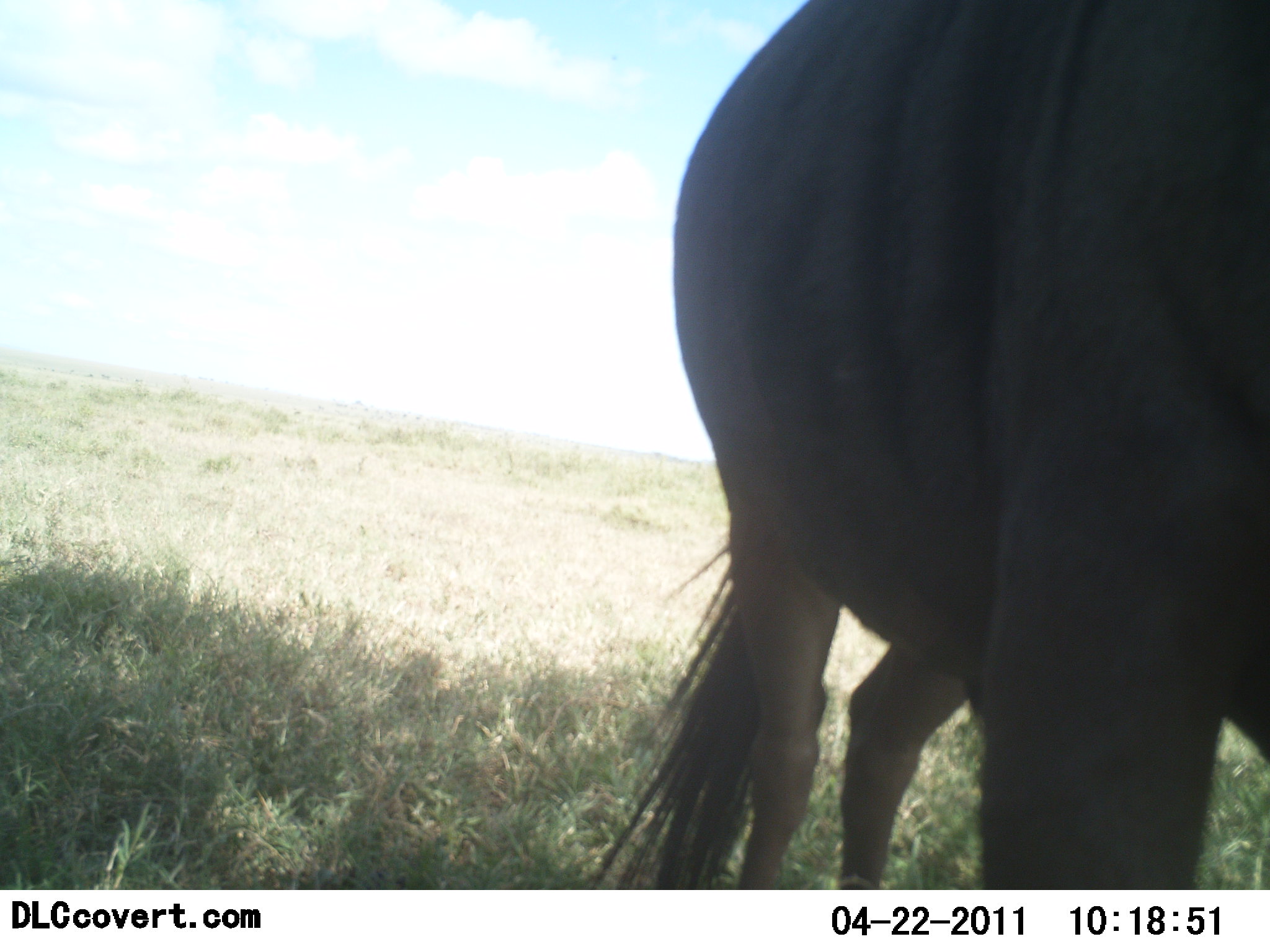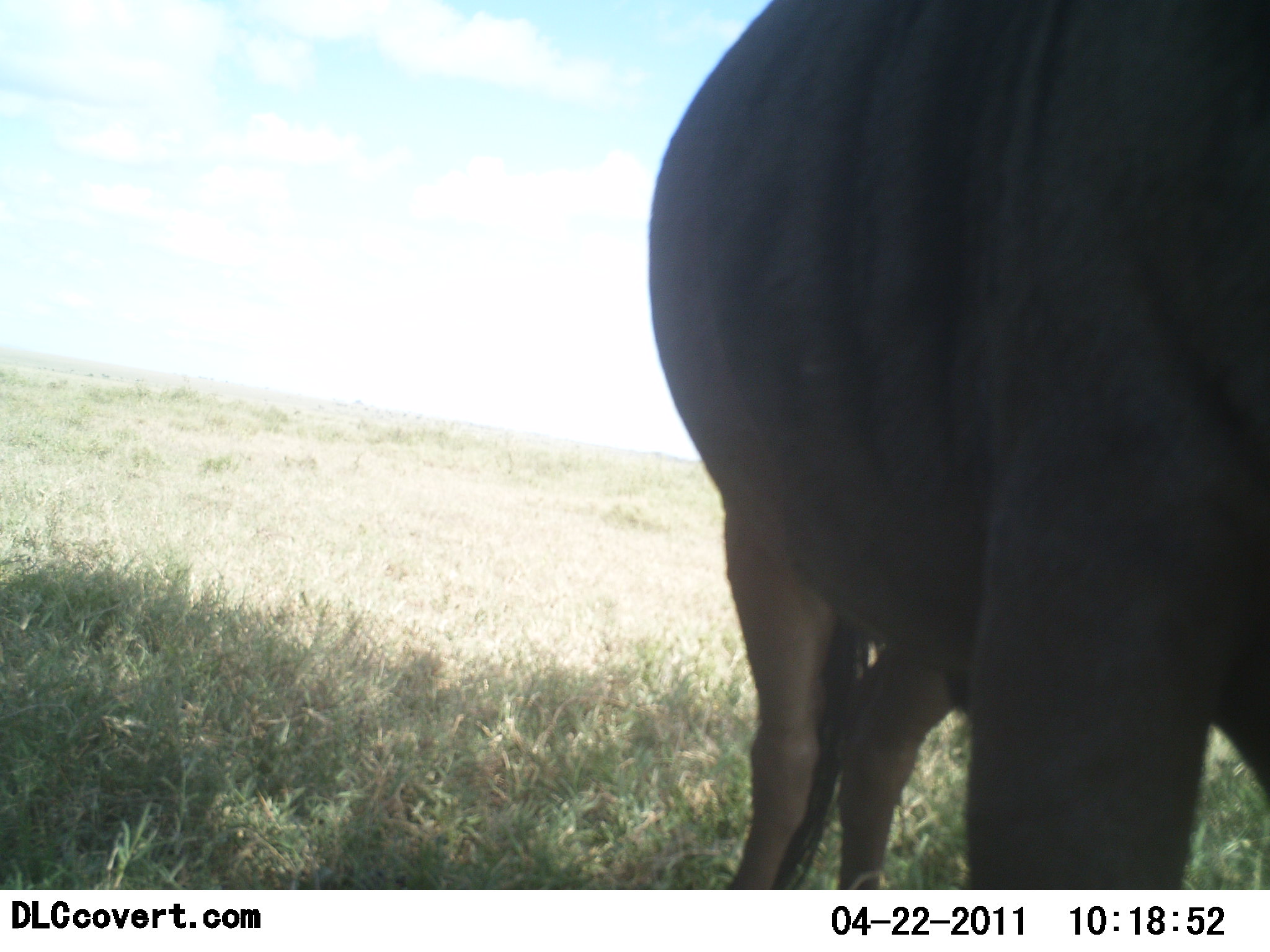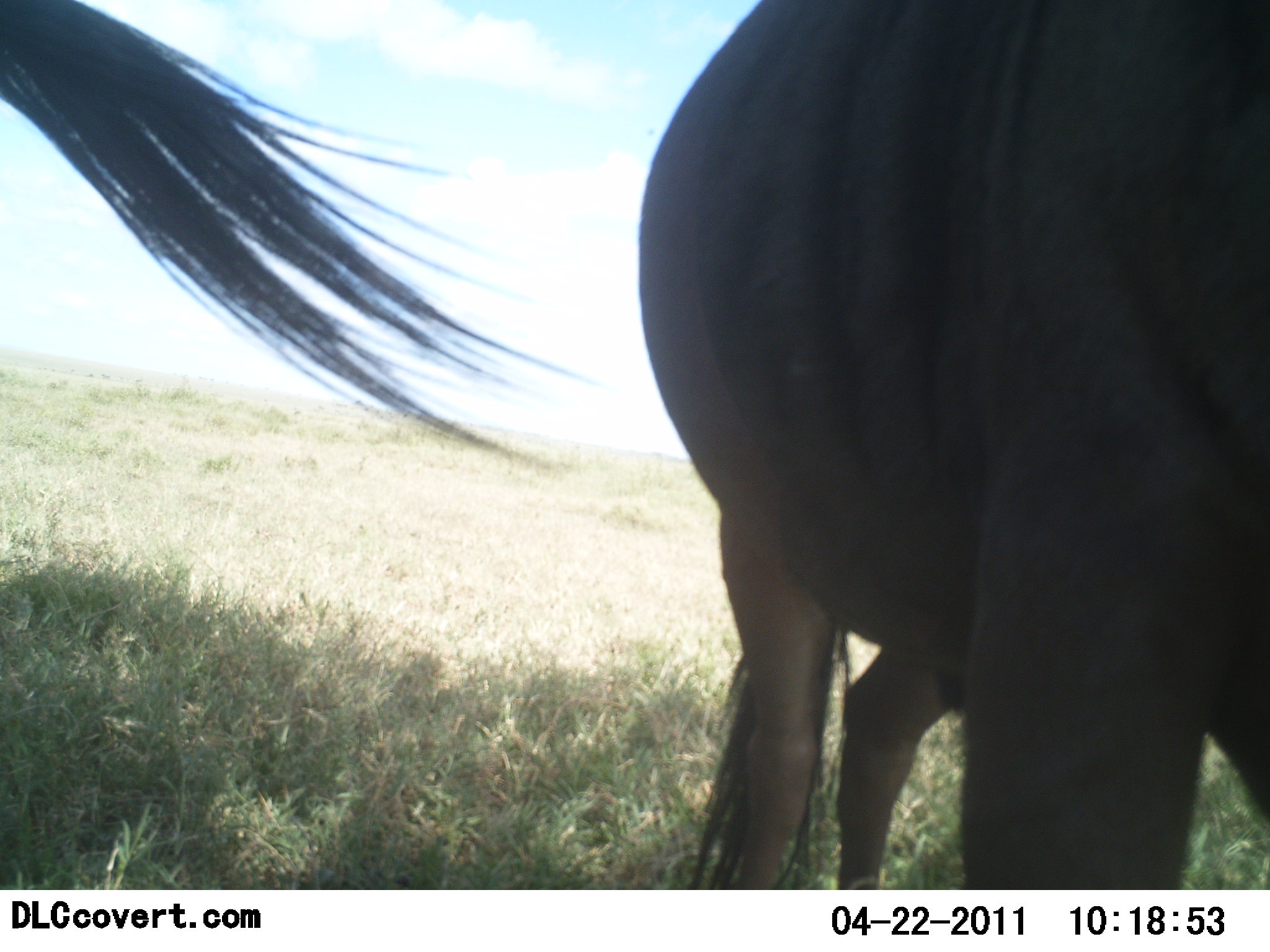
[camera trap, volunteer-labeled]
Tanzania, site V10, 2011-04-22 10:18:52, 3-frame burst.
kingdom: Animalia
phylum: Chordata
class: Mammalia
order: Artiodactyla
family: Bovidae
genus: Connochaetes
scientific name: Connochaetes taurinus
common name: blue wildebeest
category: wildebeest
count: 2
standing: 89%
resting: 0%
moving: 0%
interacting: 0%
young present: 0%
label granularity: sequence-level